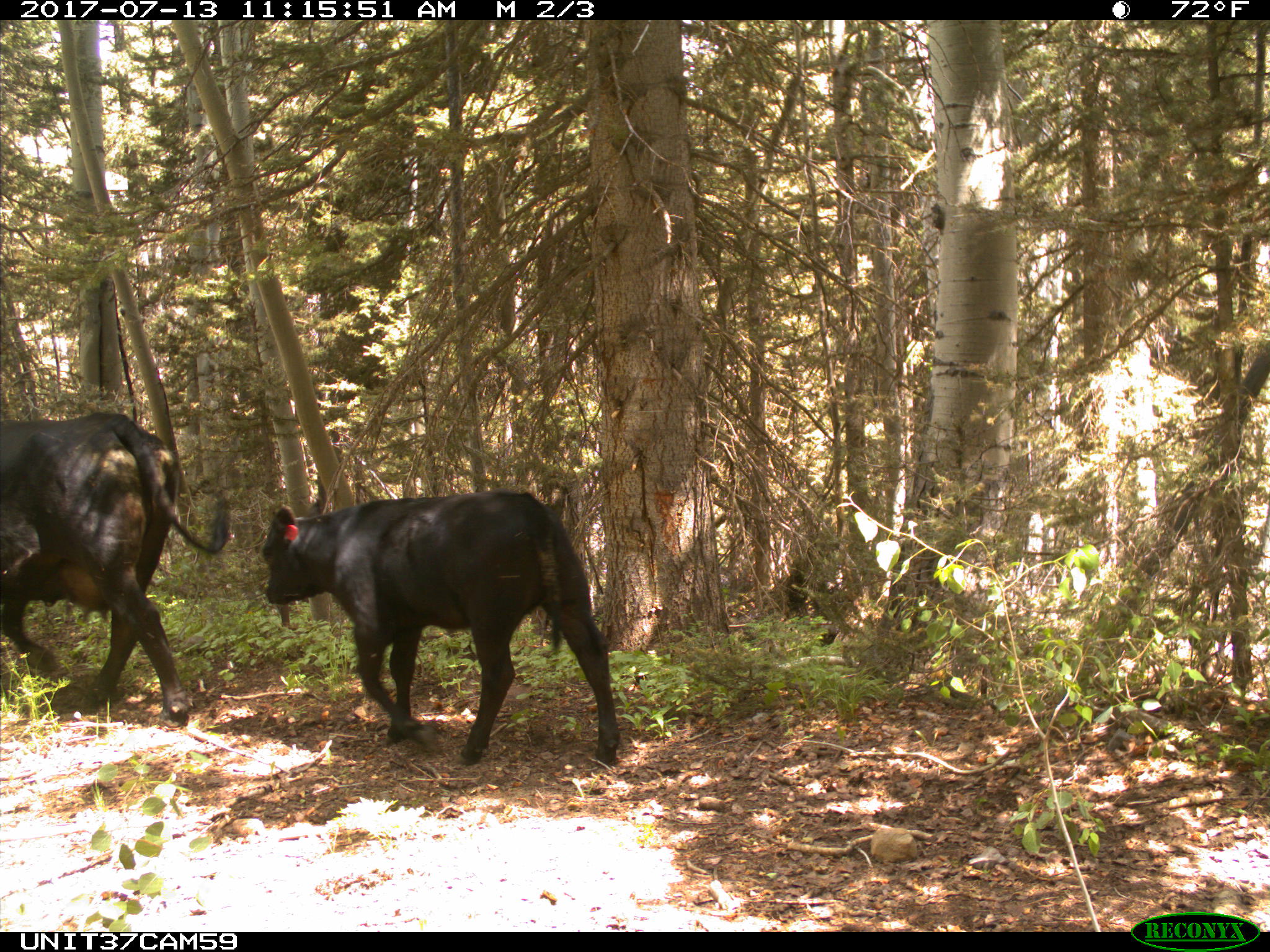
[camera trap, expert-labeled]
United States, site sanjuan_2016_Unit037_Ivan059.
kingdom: Animalia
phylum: Chordata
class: Mammalia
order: Artiodactyla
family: Bovidae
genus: Bos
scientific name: Bos taurus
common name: domestic cow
Bos taurus (domestic cow).